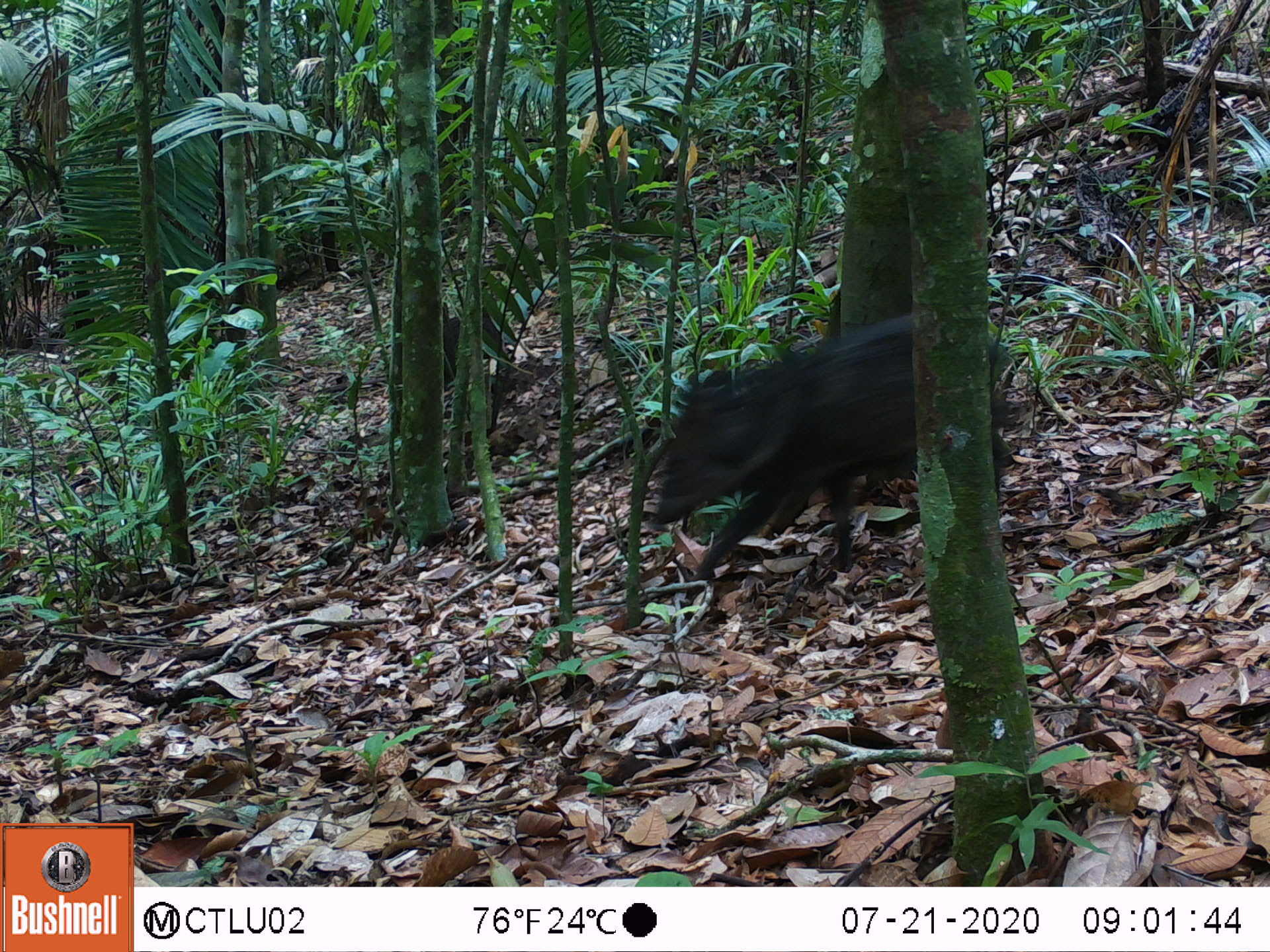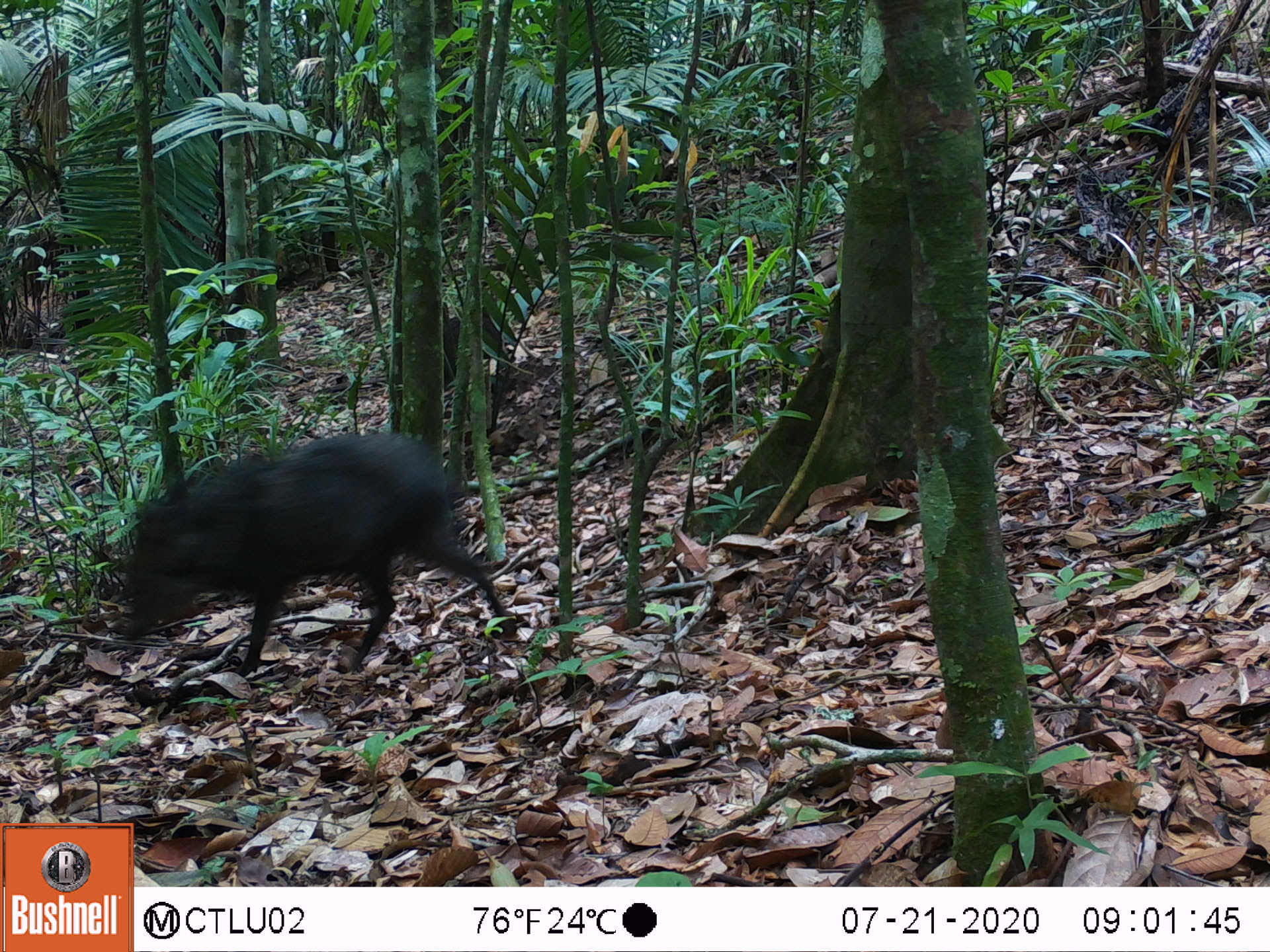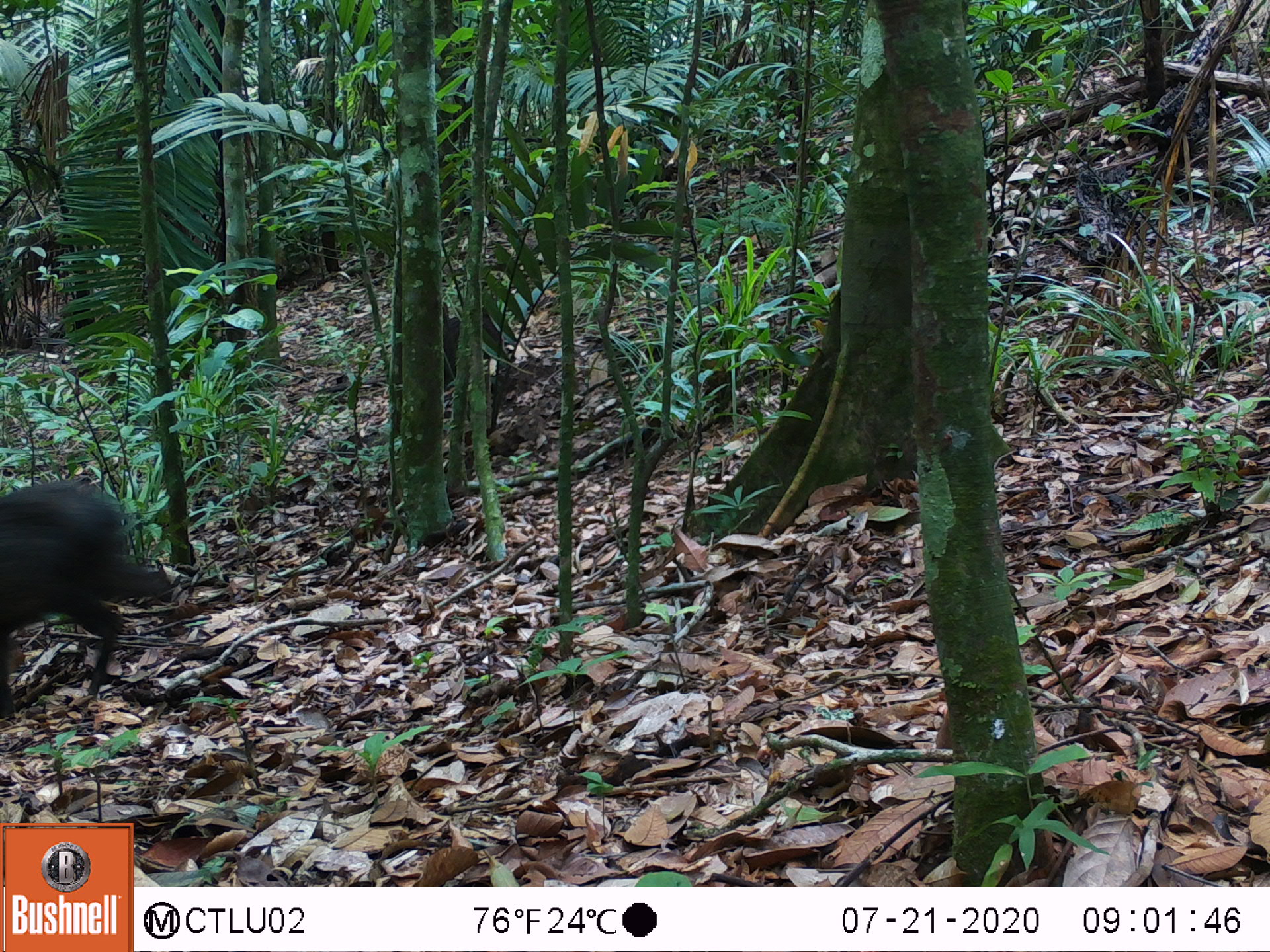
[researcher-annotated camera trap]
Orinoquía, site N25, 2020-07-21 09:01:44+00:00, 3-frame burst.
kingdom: Animalia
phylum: Chordata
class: Mammalia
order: Artiodactyla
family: Tayassuidae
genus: Pecari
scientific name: Pecari tajacu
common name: collared peccary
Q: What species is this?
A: Collared peccary (Pecari tajacu).